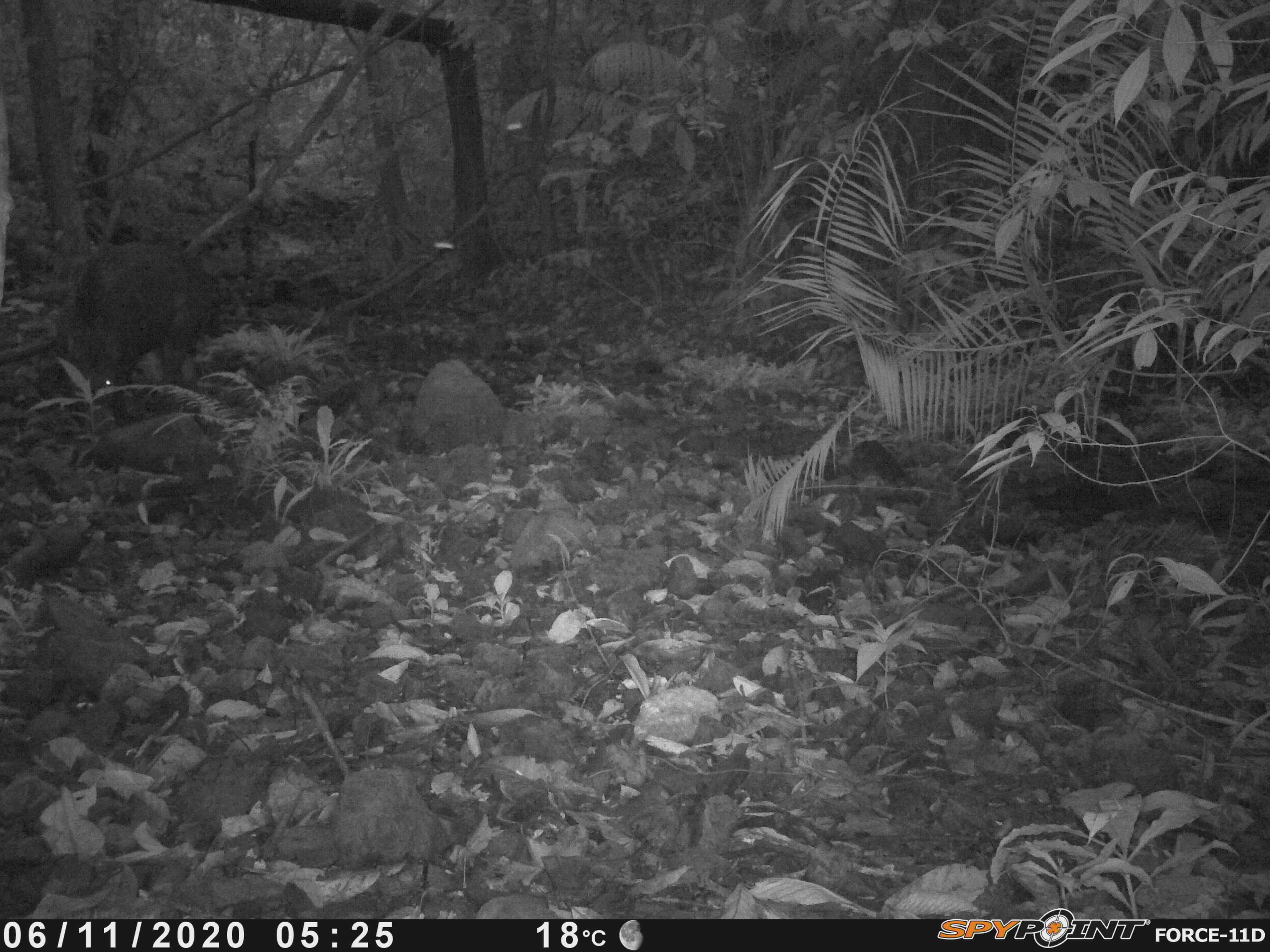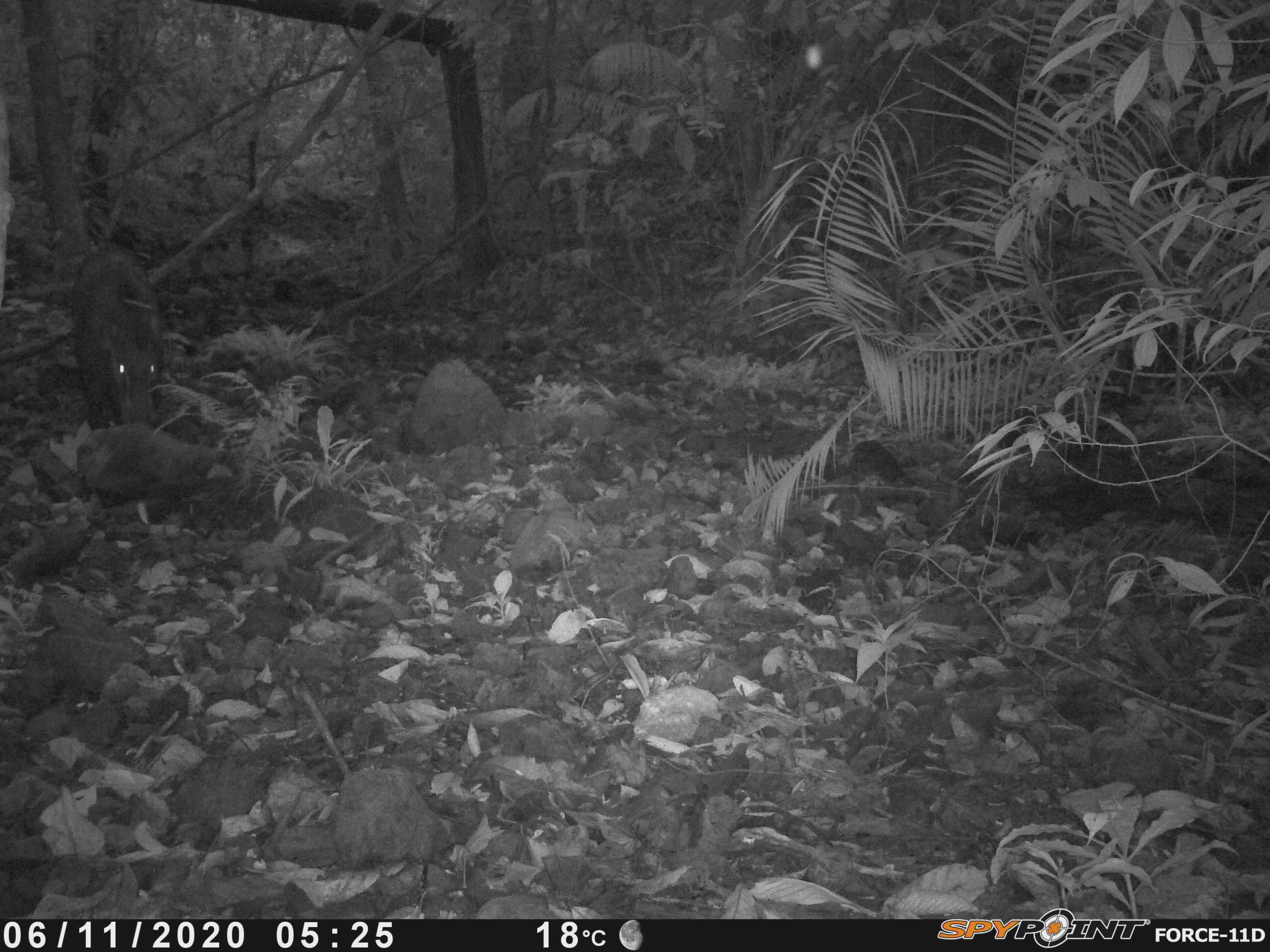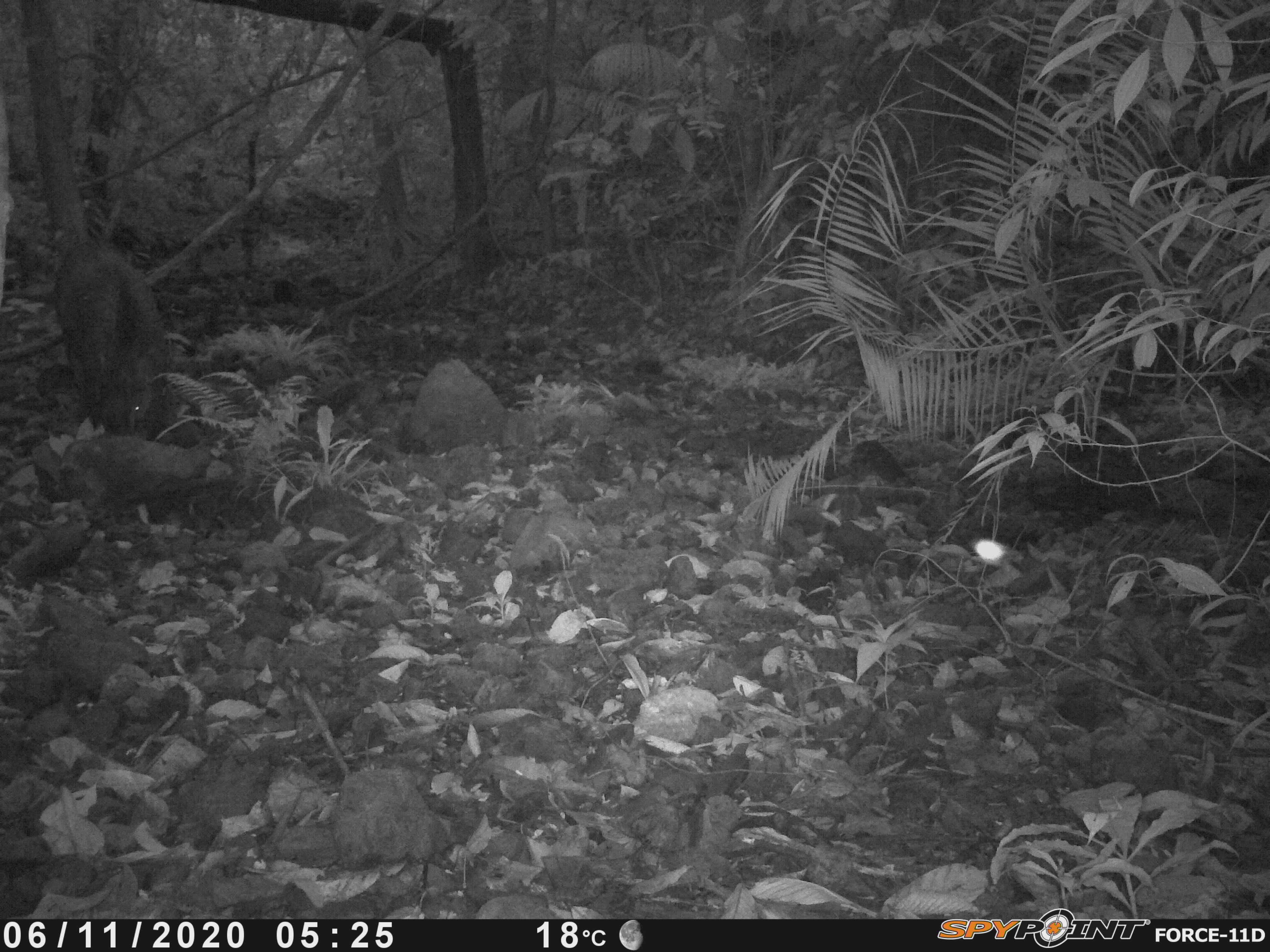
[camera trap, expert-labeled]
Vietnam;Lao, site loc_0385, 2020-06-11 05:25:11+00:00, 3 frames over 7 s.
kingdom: Animalia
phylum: Chordata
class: Mammalia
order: Artiodactyla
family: Suidae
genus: Sus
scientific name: Sus scrofa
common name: eurasian wild pig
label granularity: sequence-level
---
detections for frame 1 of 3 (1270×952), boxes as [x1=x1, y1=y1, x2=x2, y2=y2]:
eurasian wild pig: [x1=59, y1=235, x2=212, y2=394]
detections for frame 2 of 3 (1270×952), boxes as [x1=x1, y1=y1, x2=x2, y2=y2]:
eurasian wild pig: [x1=70, y1=244, x2=165, y2=430]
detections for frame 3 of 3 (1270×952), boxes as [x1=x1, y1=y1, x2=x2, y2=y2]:
eurasian wild pig: [x1=51, y1=238, x2=170, y2=438]